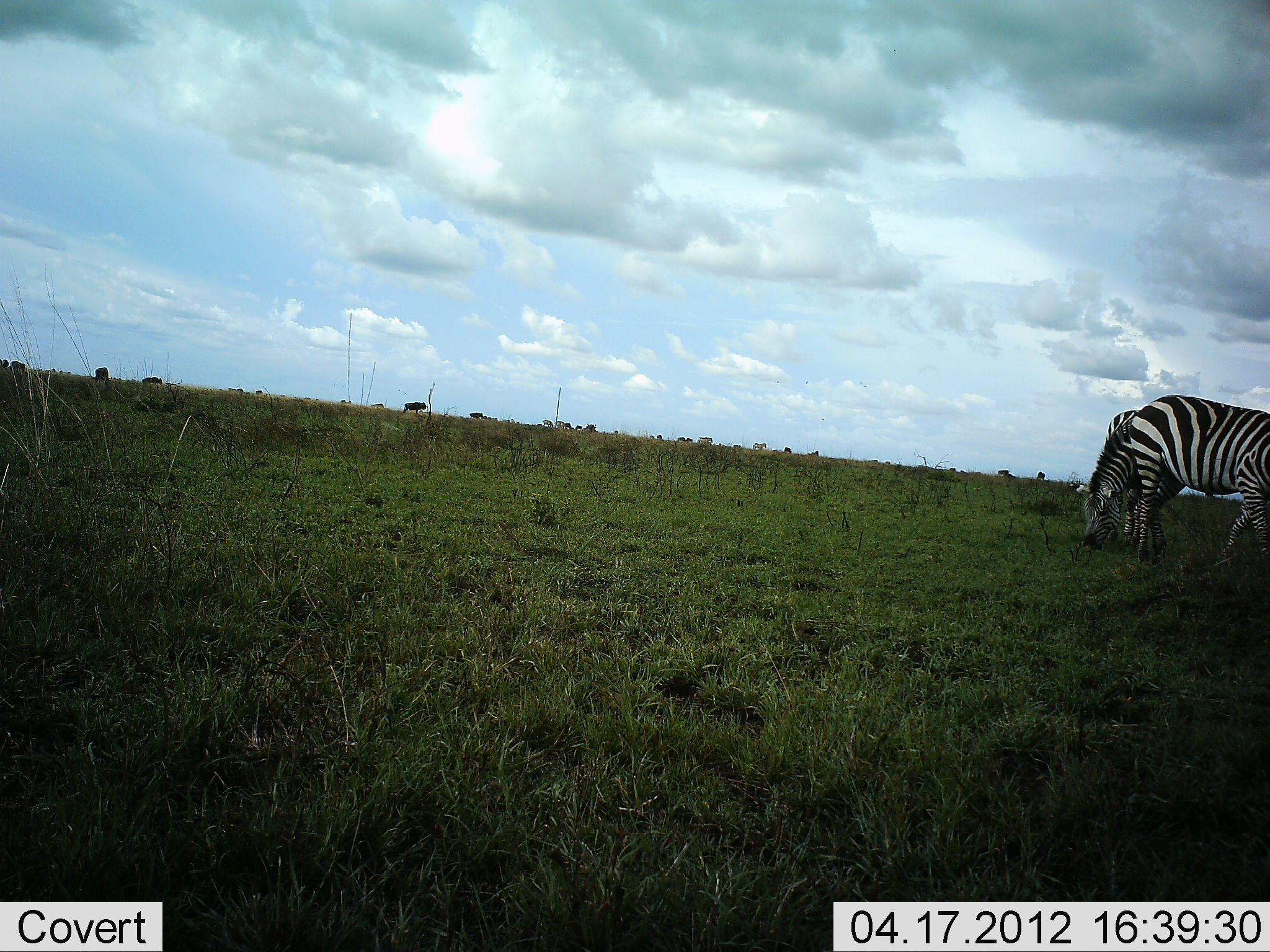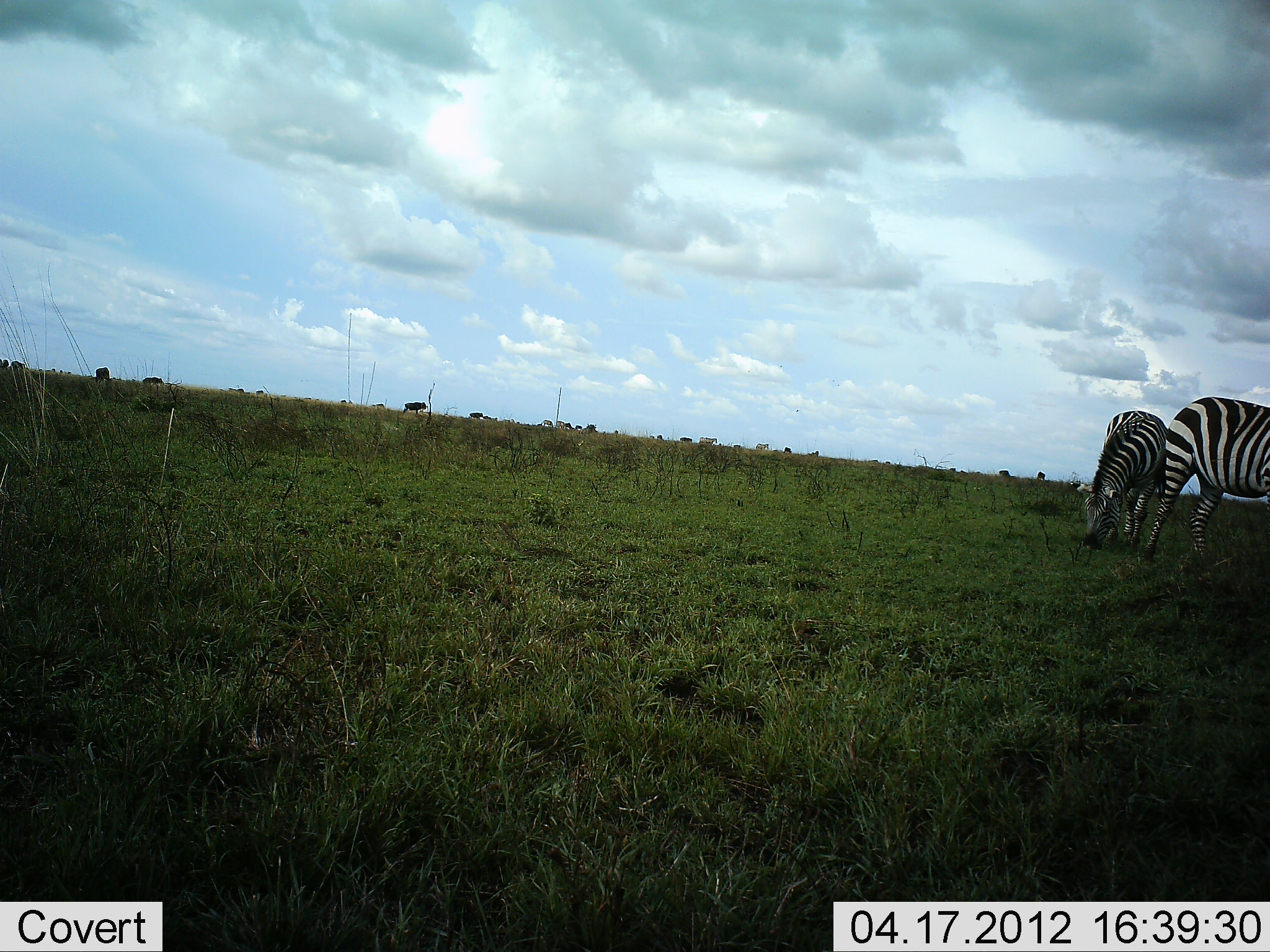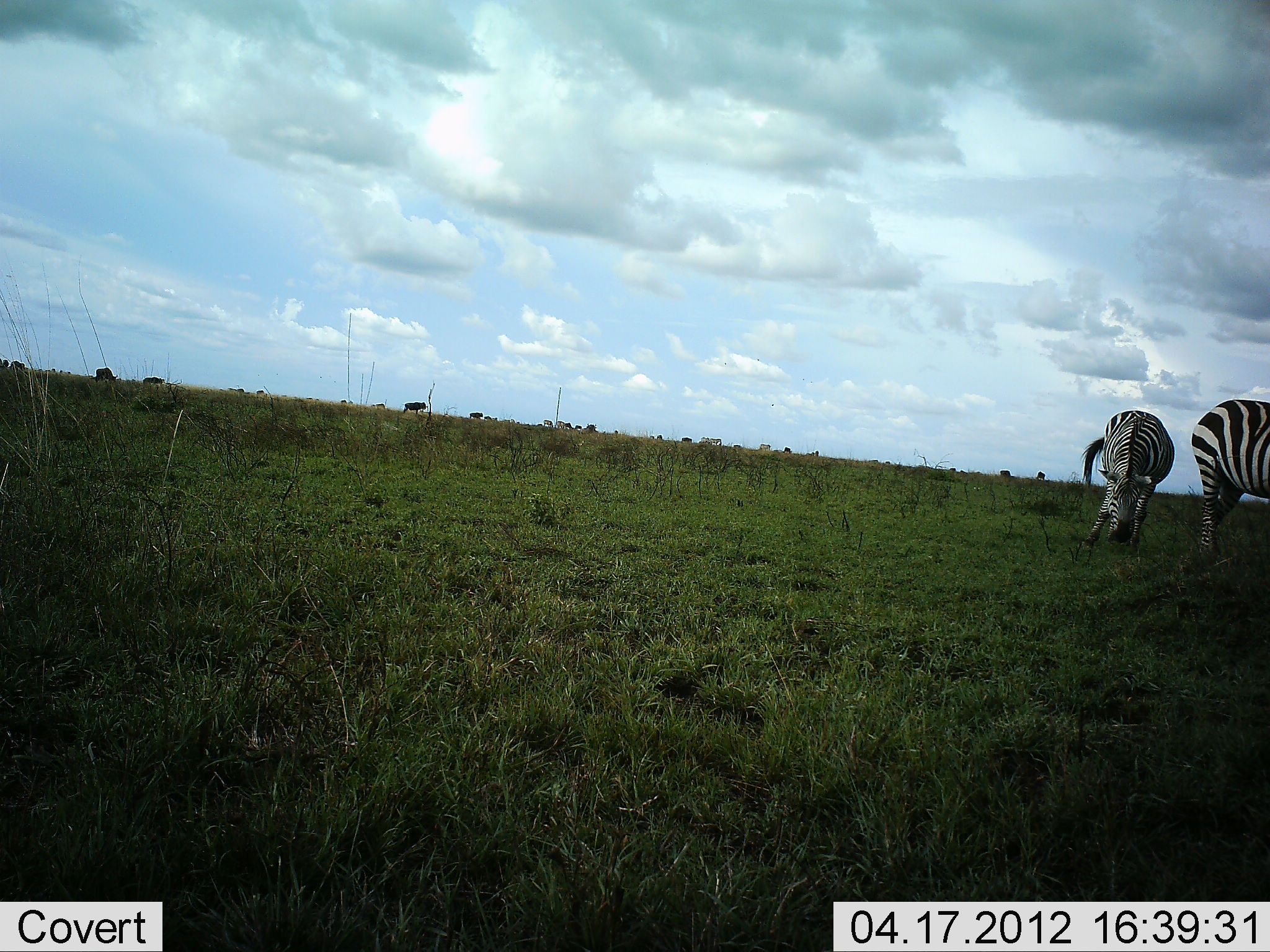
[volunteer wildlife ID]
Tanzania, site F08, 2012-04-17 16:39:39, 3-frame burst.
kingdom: Animalia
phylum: Chordata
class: Mammalia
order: Perissodactyla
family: Equidae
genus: Equus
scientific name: Equus quagga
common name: plains zebra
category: zebra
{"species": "zebra (plains zebra) (Equus quagga)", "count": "2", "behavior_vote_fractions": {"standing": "30%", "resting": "0%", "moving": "45%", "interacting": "0%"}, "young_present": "0%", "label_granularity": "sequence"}